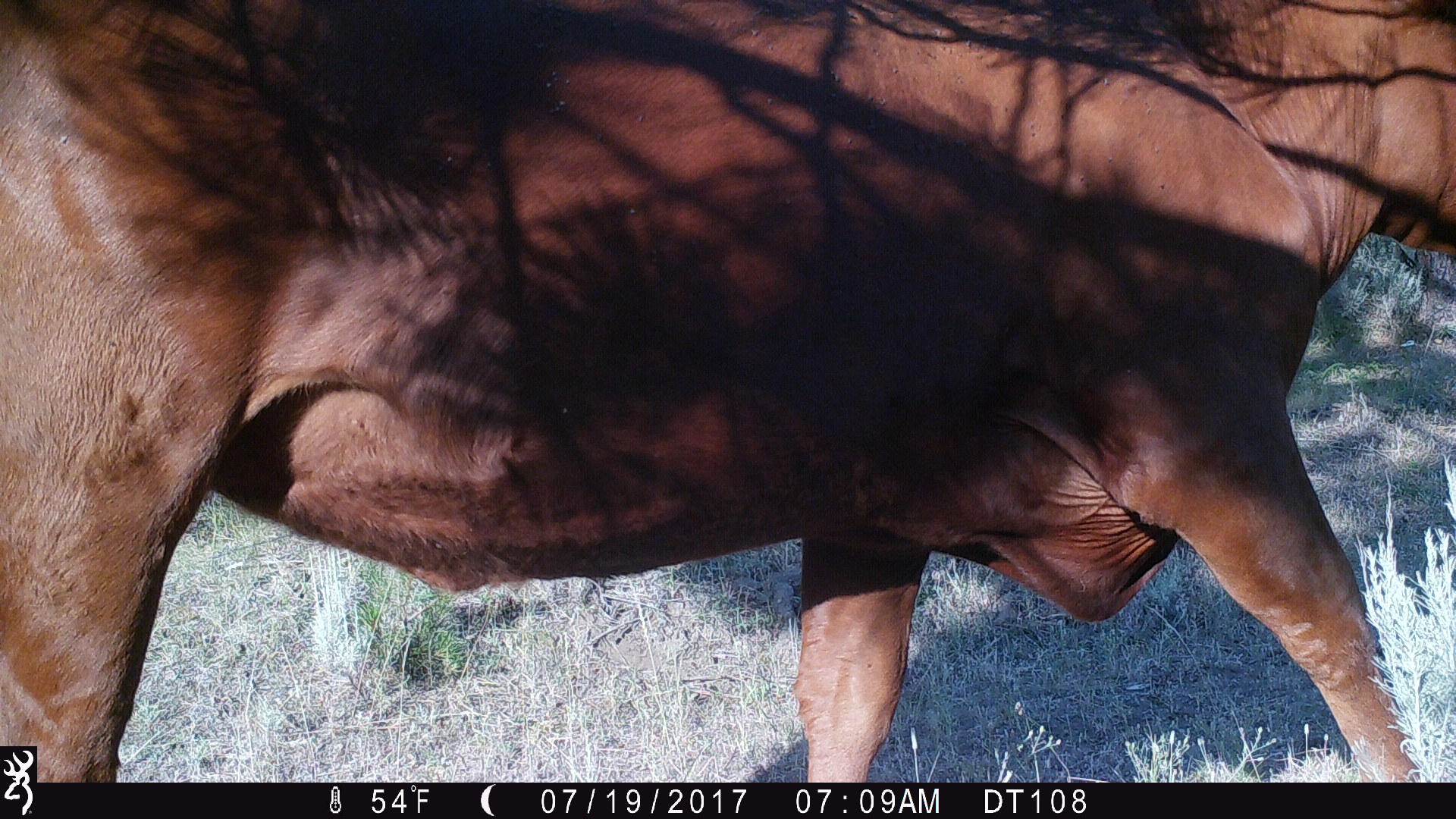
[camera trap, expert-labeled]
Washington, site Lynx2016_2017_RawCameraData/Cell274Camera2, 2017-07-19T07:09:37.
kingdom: Animalia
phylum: Chordata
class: Mammalia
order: Artiodactyla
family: Bovidae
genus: Bos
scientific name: Bos taurus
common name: domestic cattle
Domestic cattle (Bos taurus). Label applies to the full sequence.